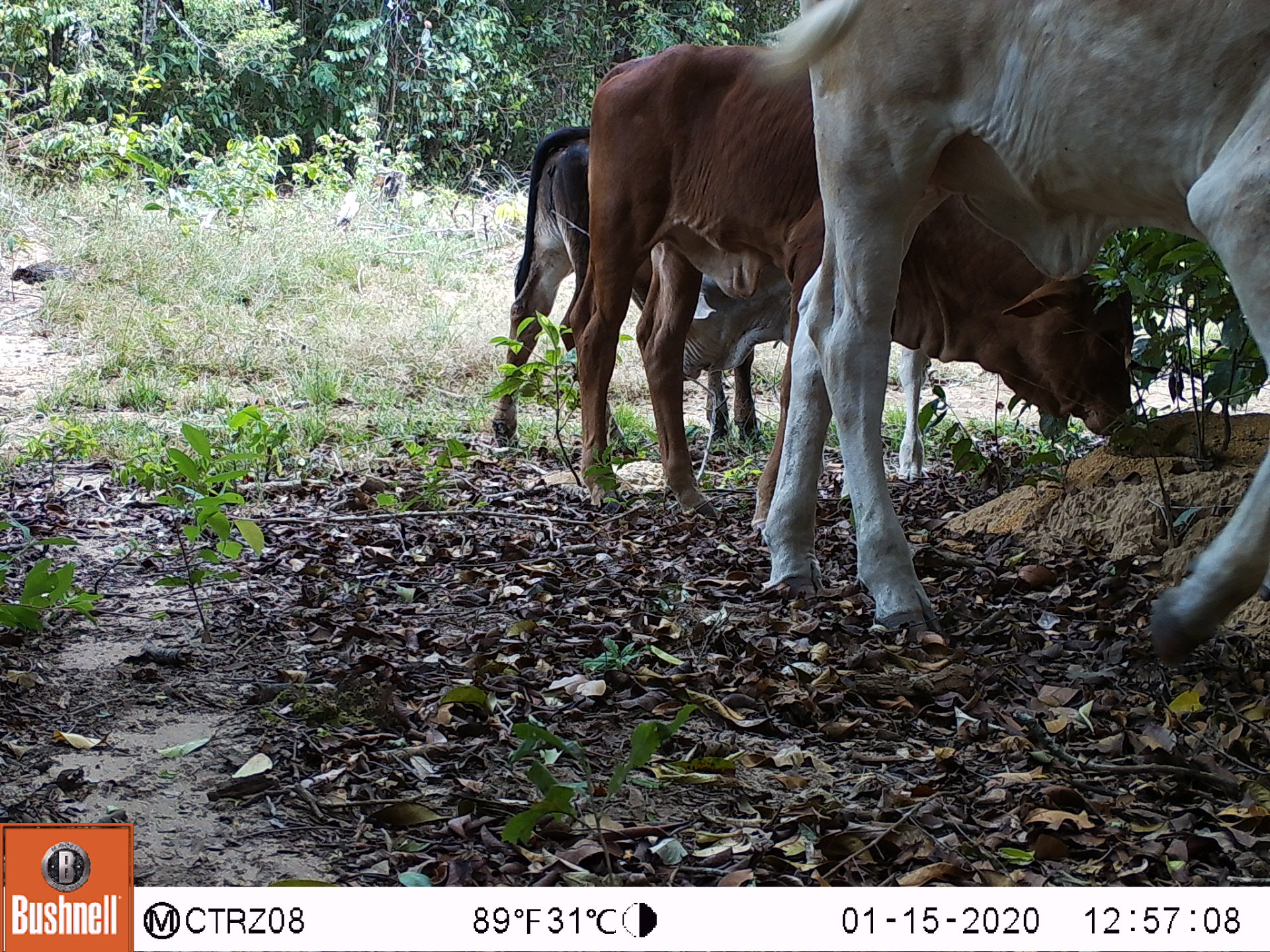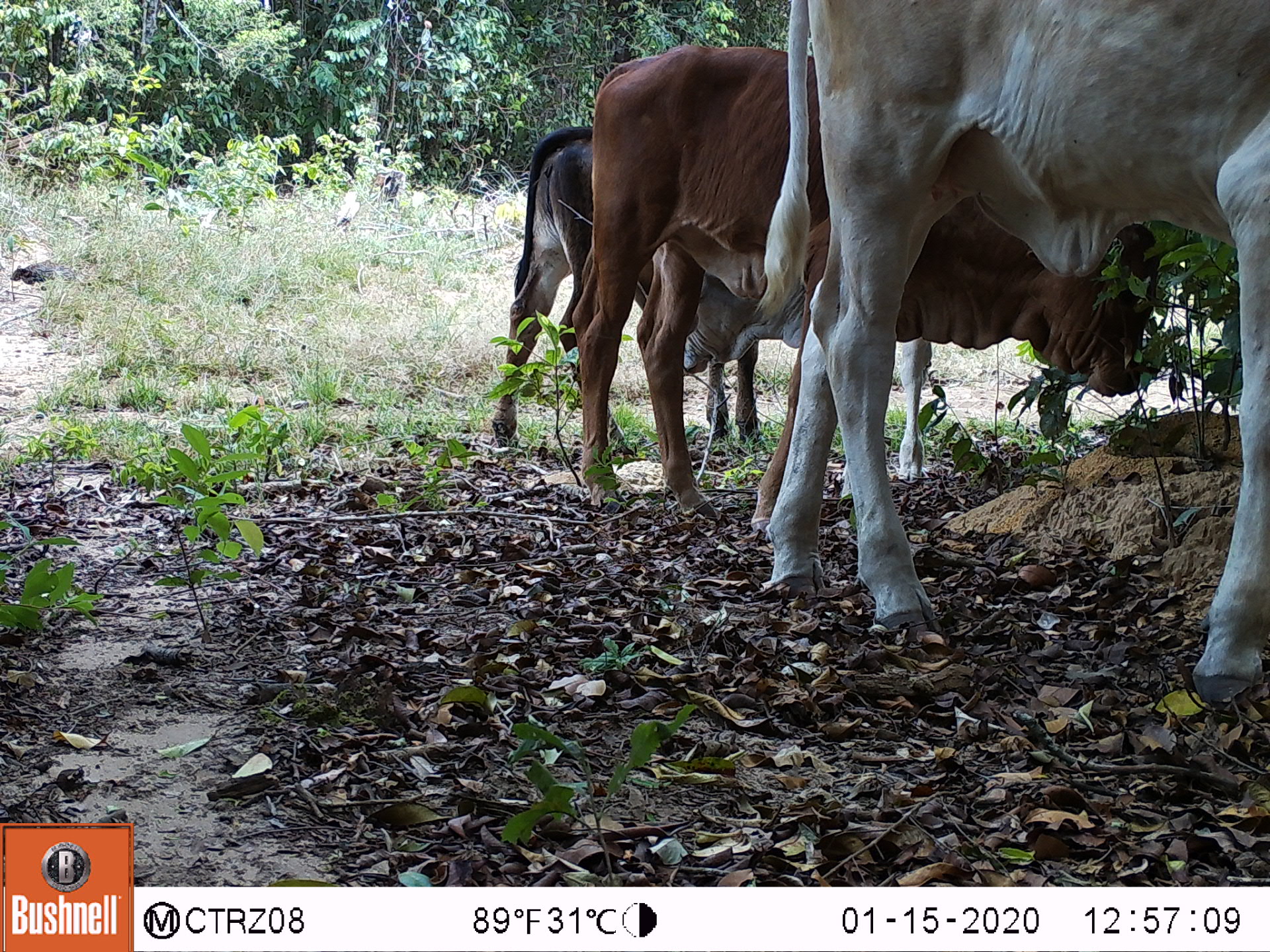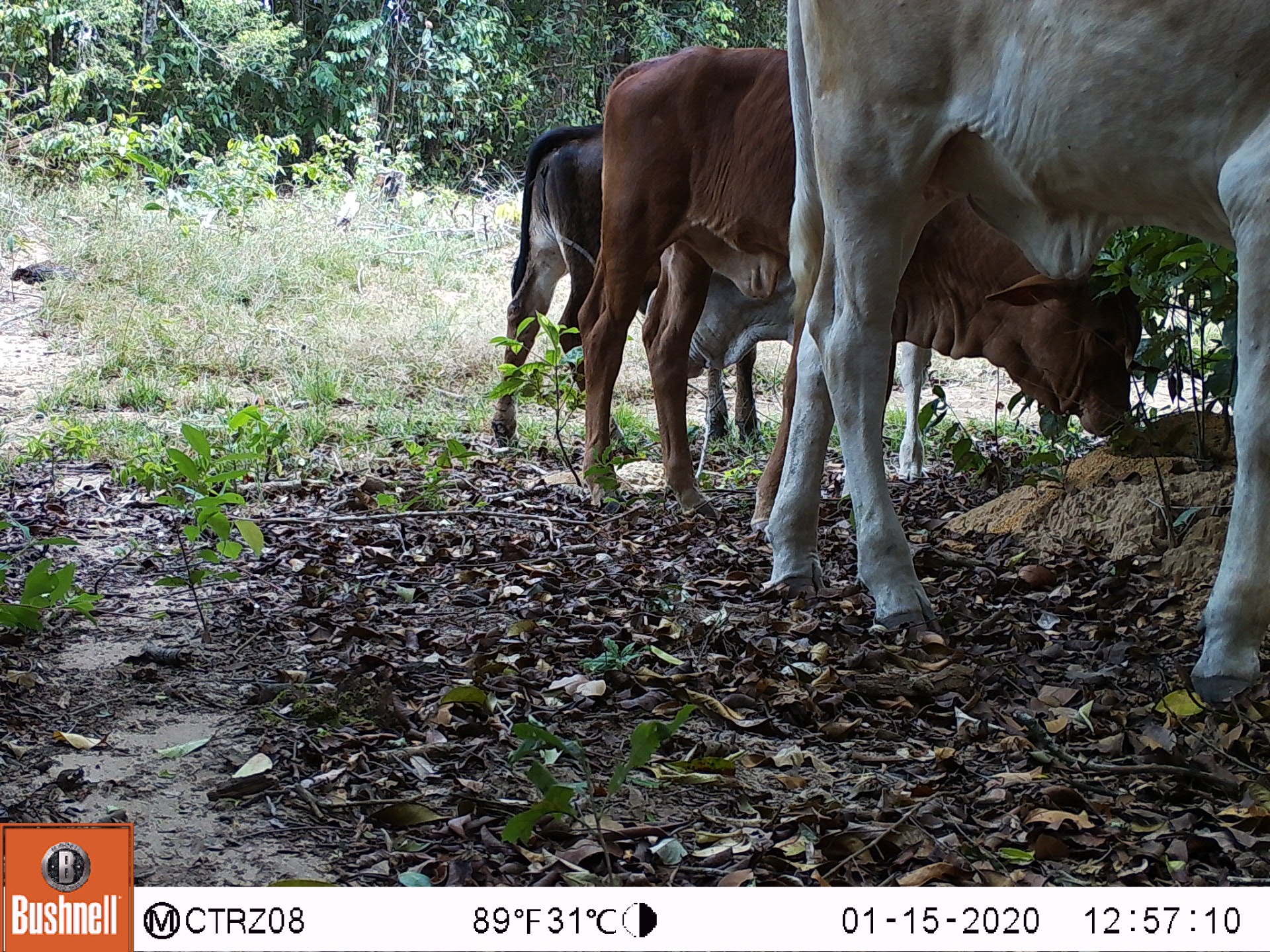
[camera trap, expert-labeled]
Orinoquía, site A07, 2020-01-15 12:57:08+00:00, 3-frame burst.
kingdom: Animalia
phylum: Chordata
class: Mammalia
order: Artiodactyla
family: Bovidae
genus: Bos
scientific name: Bos taurus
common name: cow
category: cattle